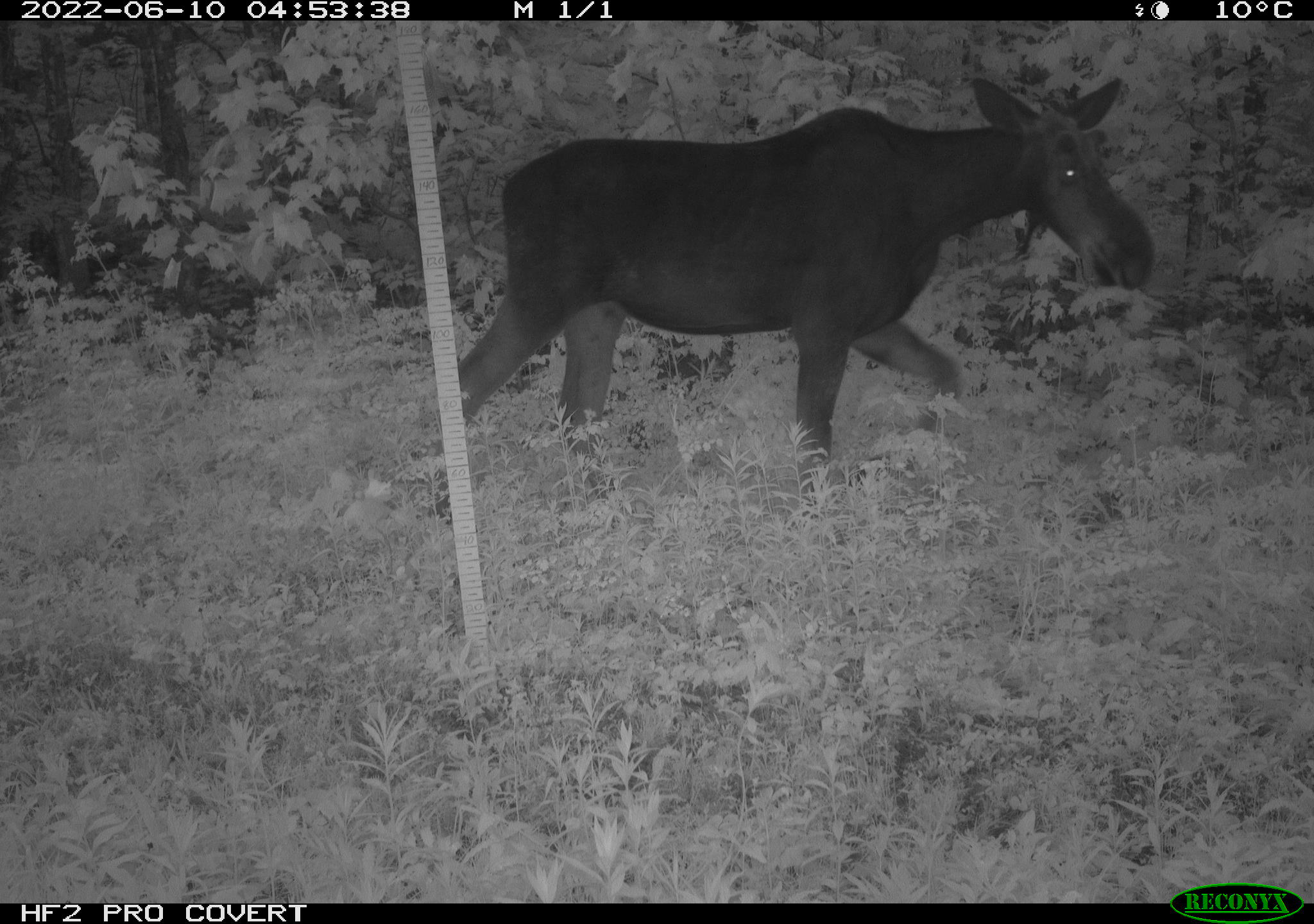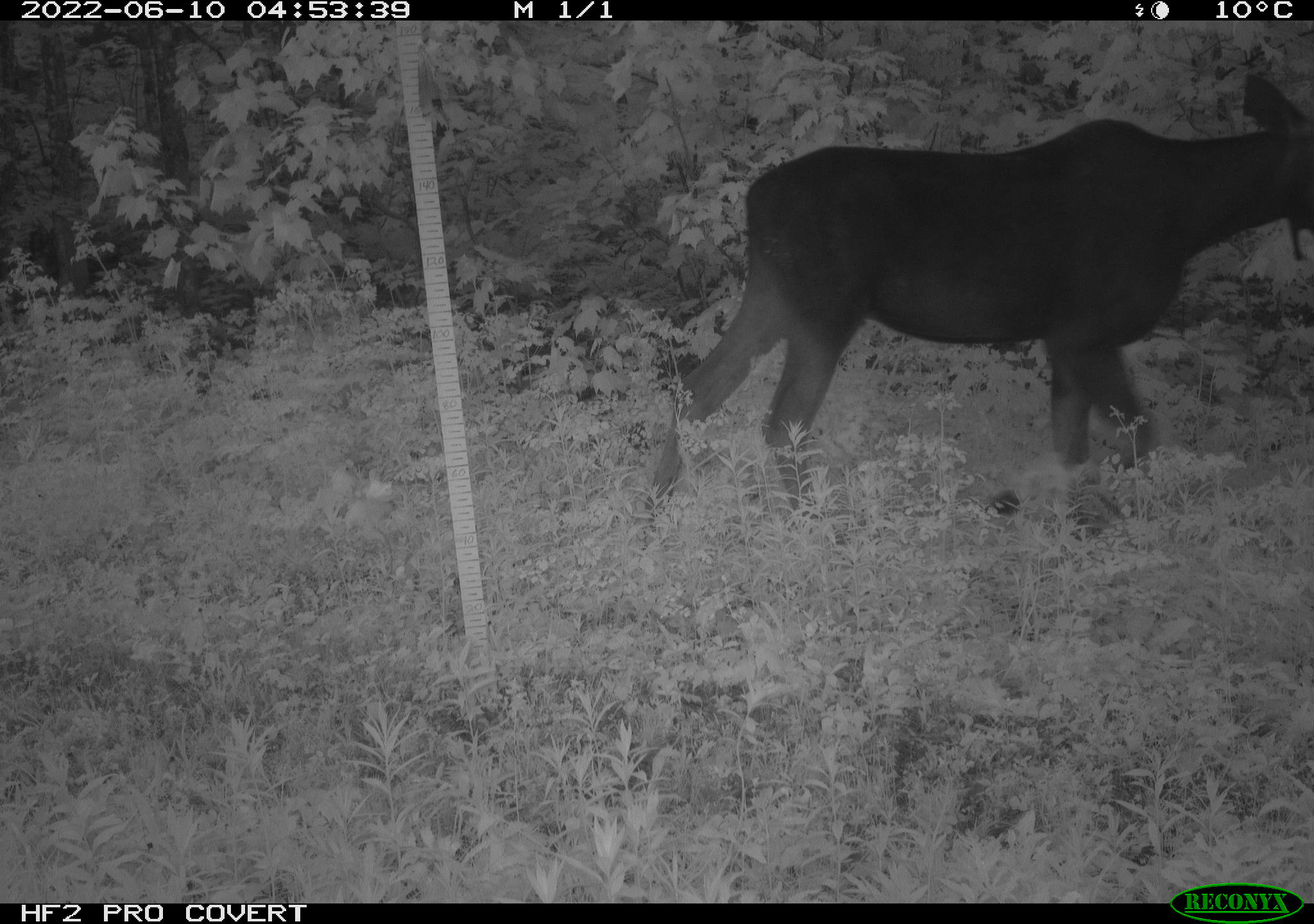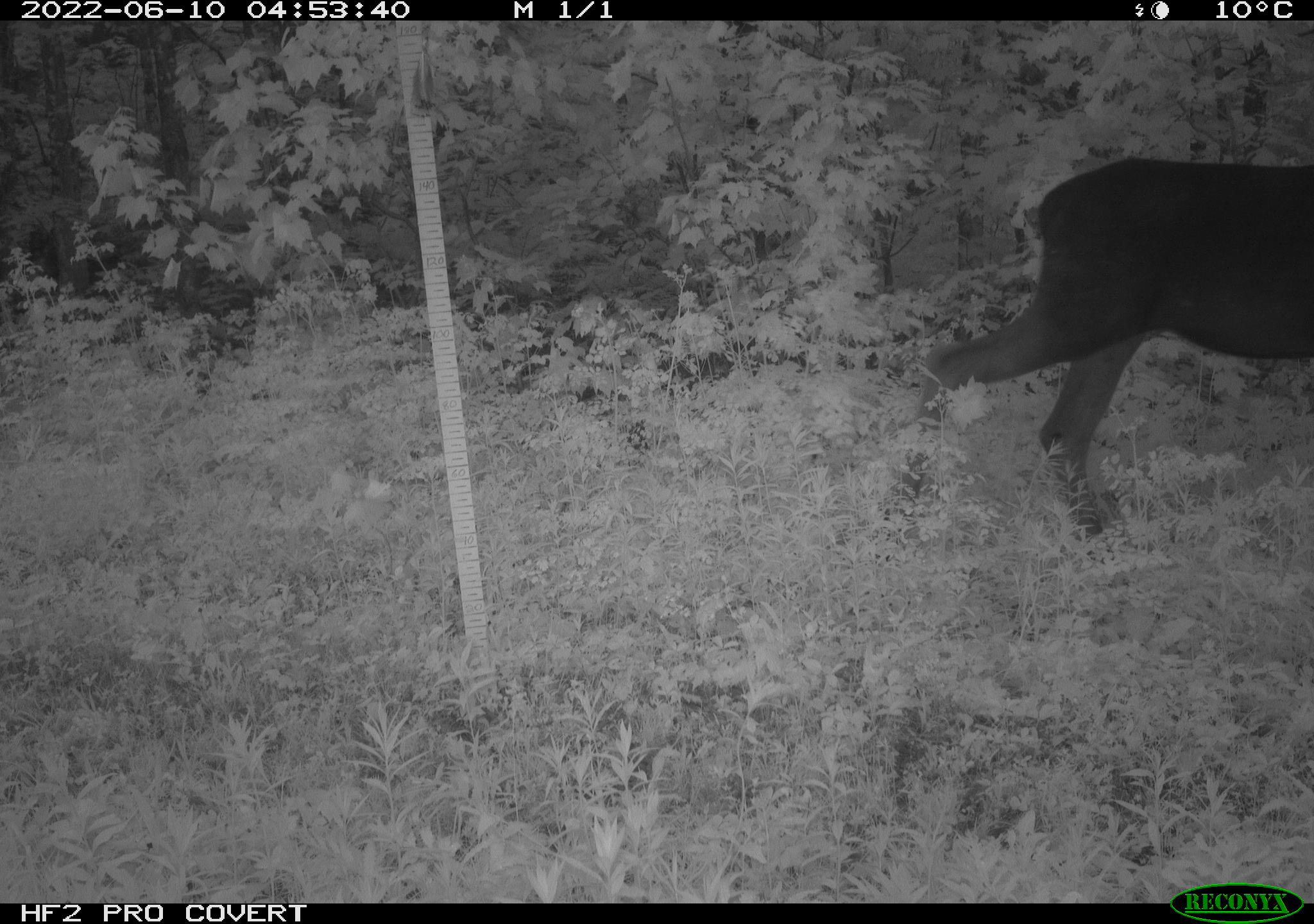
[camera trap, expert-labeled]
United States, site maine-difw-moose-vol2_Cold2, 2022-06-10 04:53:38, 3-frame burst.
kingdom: Animalia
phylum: Chordata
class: Mammalia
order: Artiodactyla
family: Cervidae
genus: Alces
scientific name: Alces alces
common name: moose